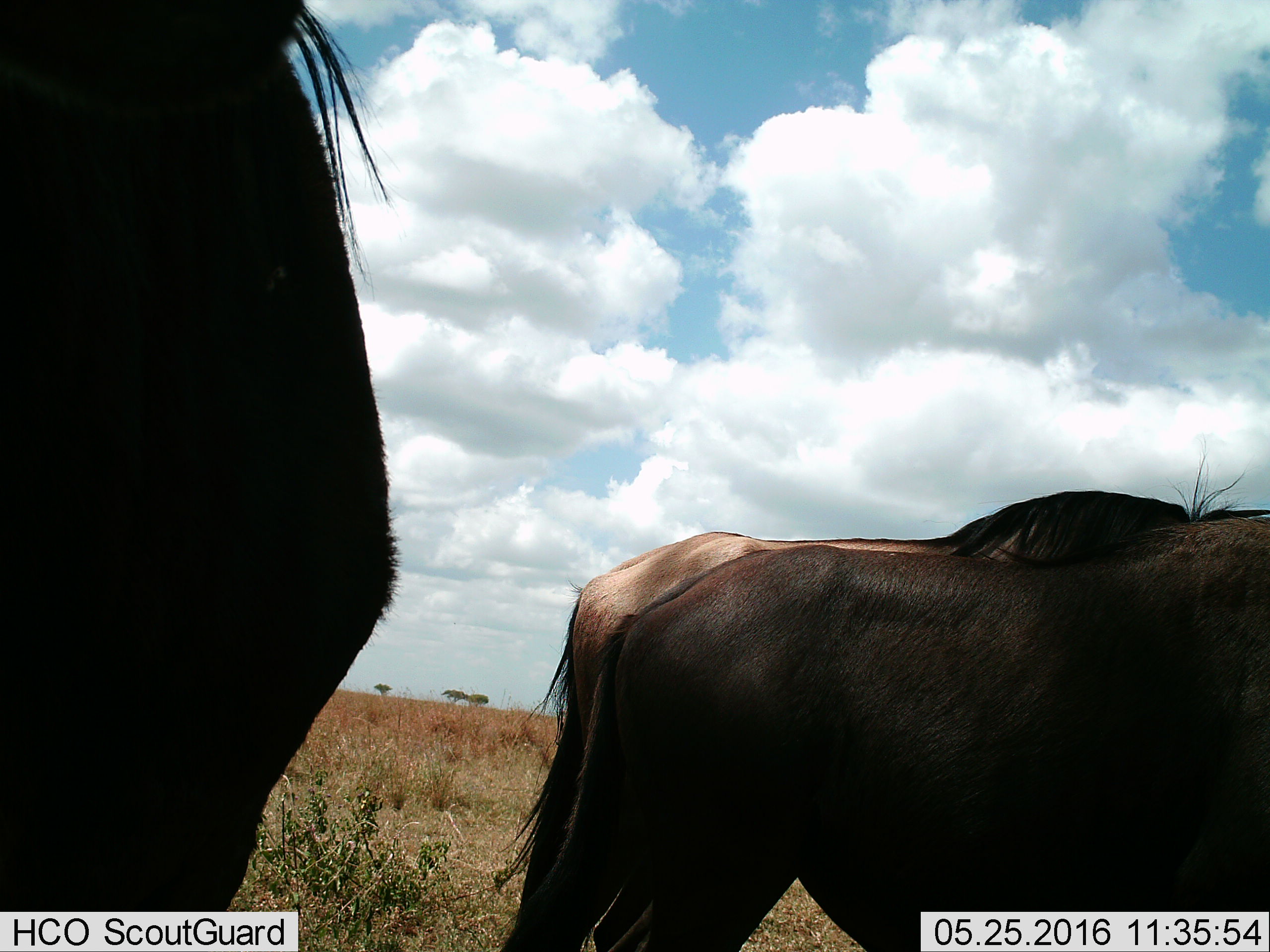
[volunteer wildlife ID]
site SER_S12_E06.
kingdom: Animalia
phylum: Chordata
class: Mammalia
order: Artiodactyla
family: Bovidae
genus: Connochaetes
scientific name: Connochaetes taurinus taurinus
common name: blue wildebeest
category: wildebeestblue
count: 3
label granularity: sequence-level